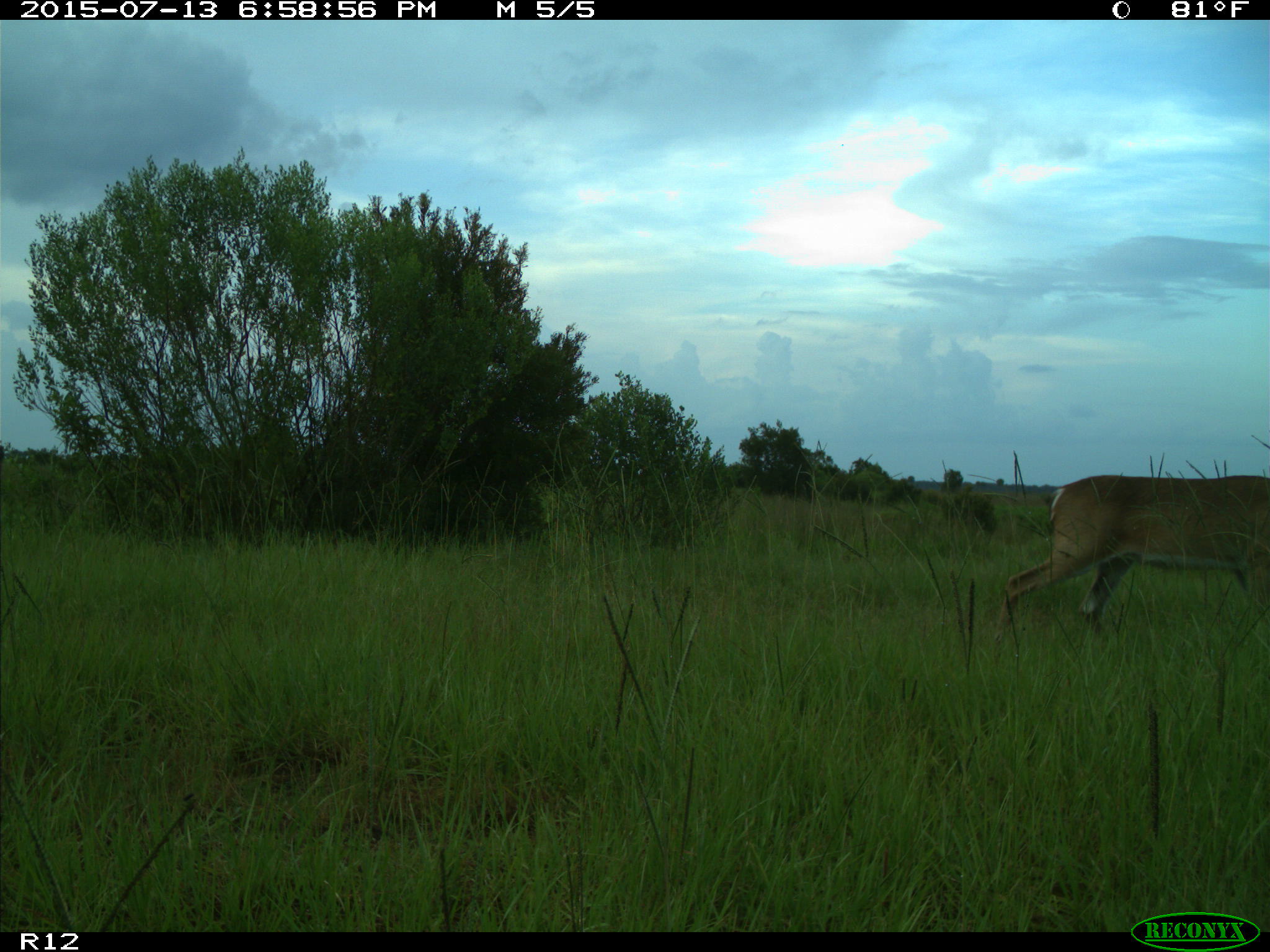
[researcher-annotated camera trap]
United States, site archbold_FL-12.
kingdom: Animalia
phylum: Chordata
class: Mammalia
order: Artiodactyla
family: Cervidae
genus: Odocoileus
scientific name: Odocoileus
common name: deer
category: unidentified deer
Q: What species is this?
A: Unidentified deer (deer) (Odocoileus).